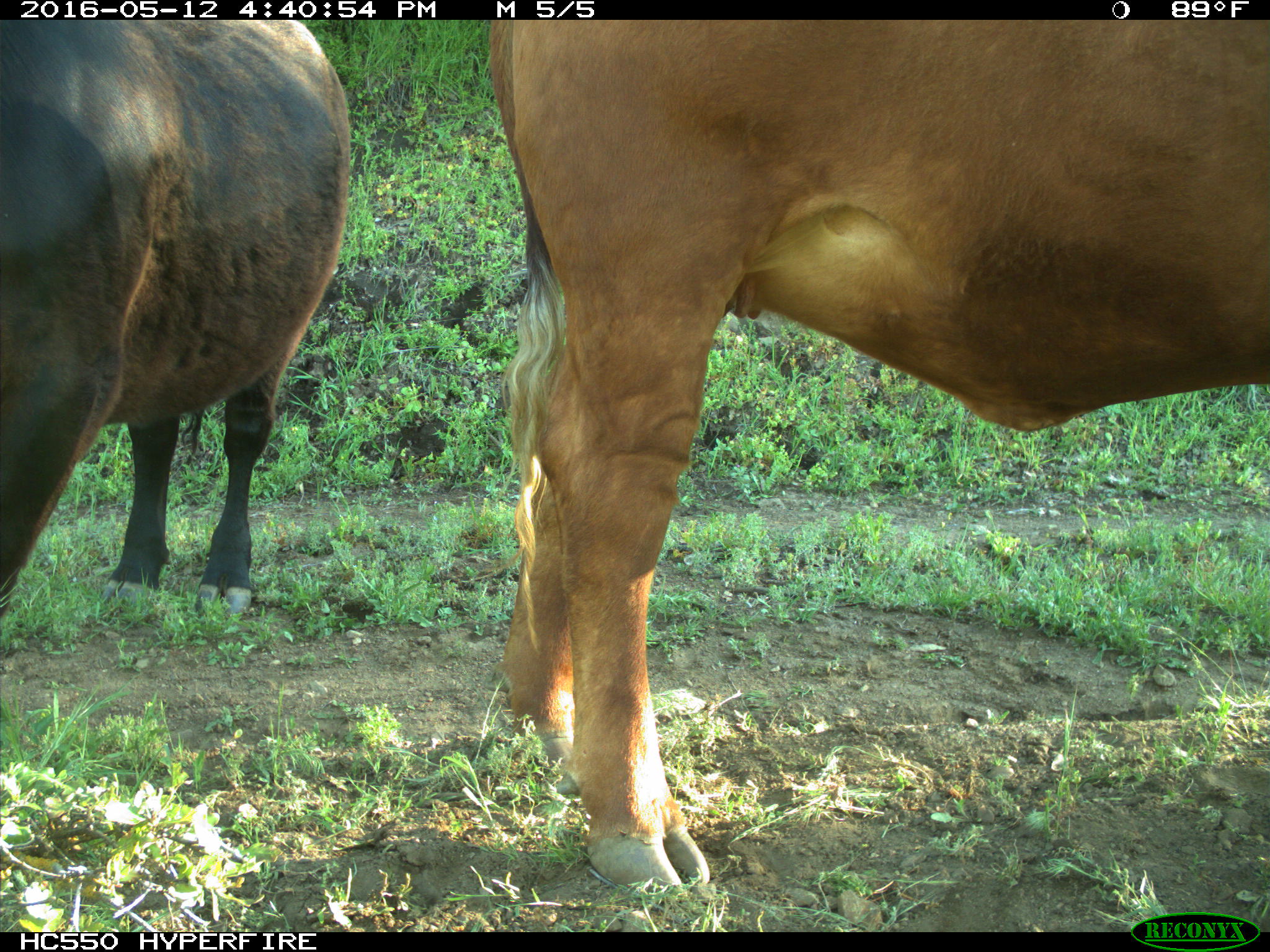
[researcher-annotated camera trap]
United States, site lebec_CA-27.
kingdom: Animalia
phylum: Chordata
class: Mammalia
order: Artiodactyla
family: Bovidae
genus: Bos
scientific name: Bos taurus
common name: domestic cow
Bos taurus (domestic cow).